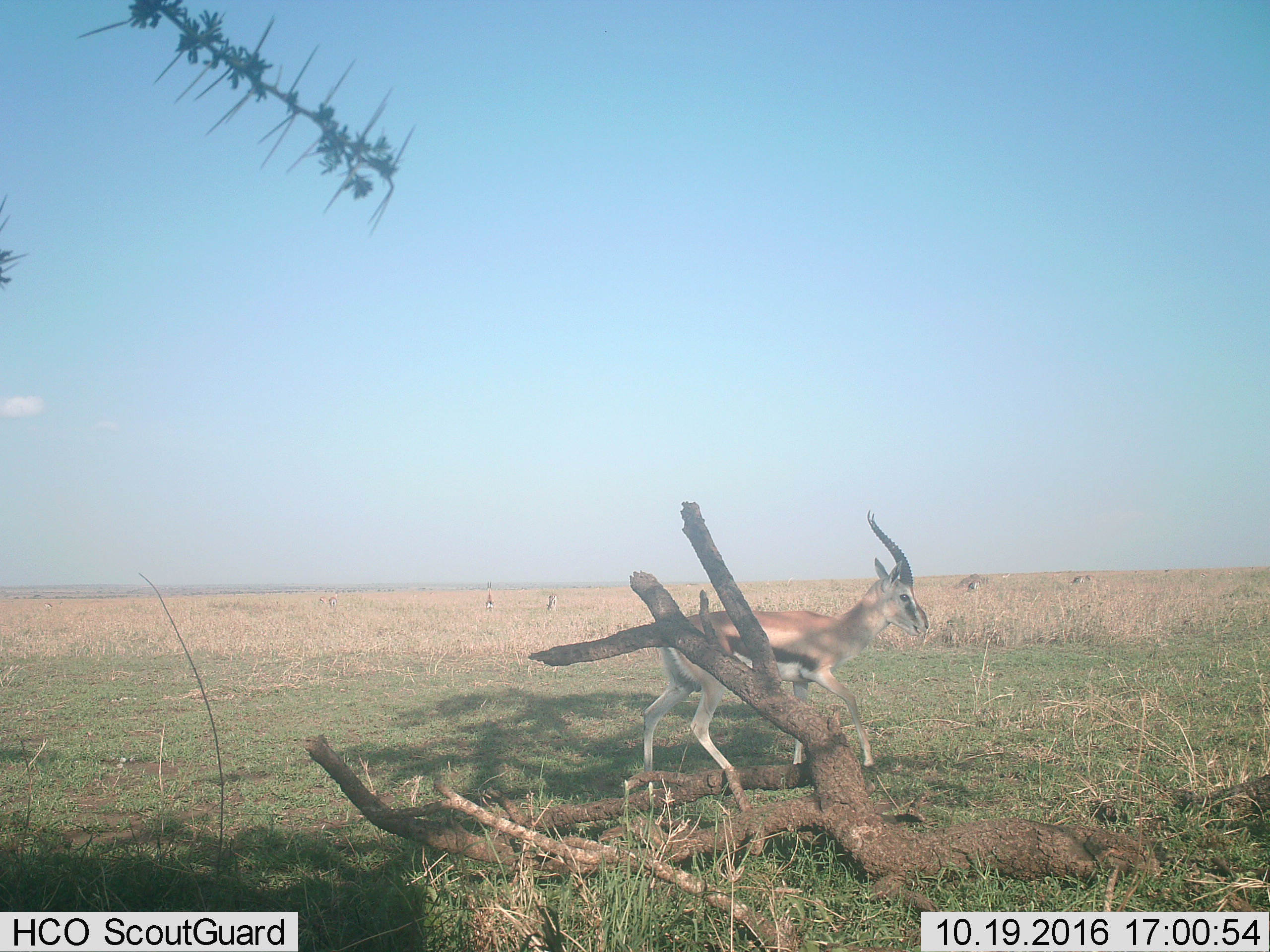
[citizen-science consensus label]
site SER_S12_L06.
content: unidentified animal